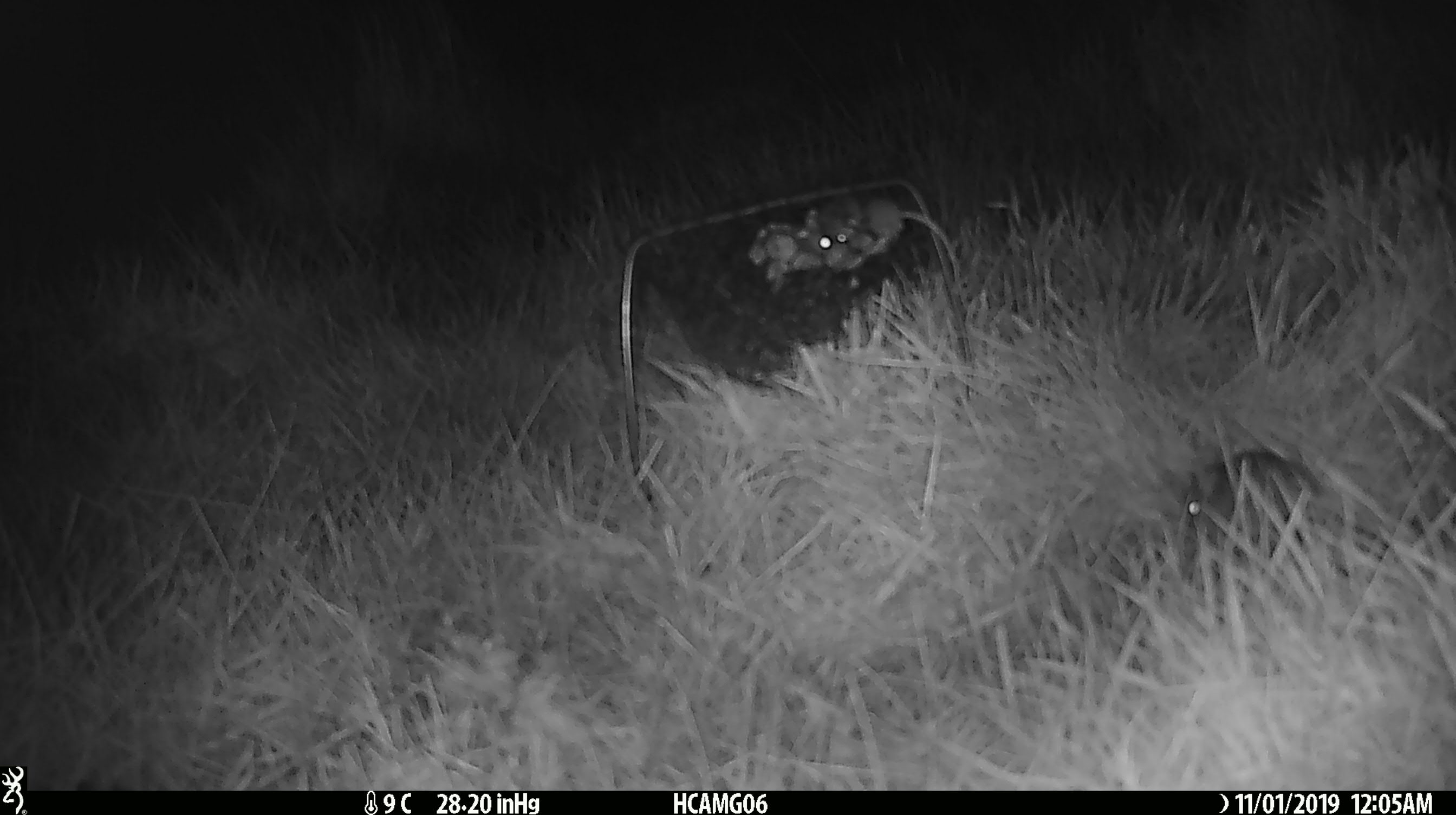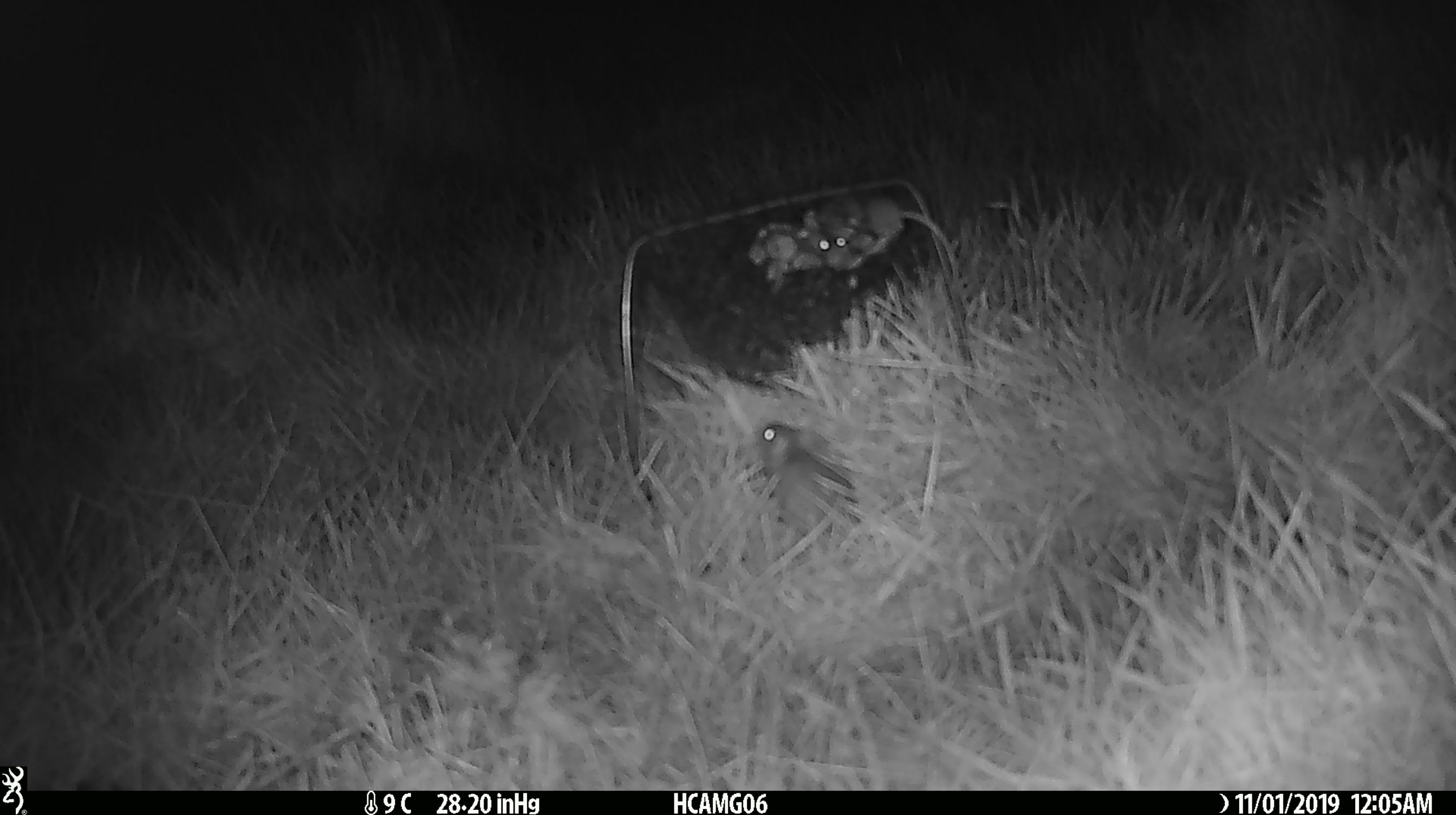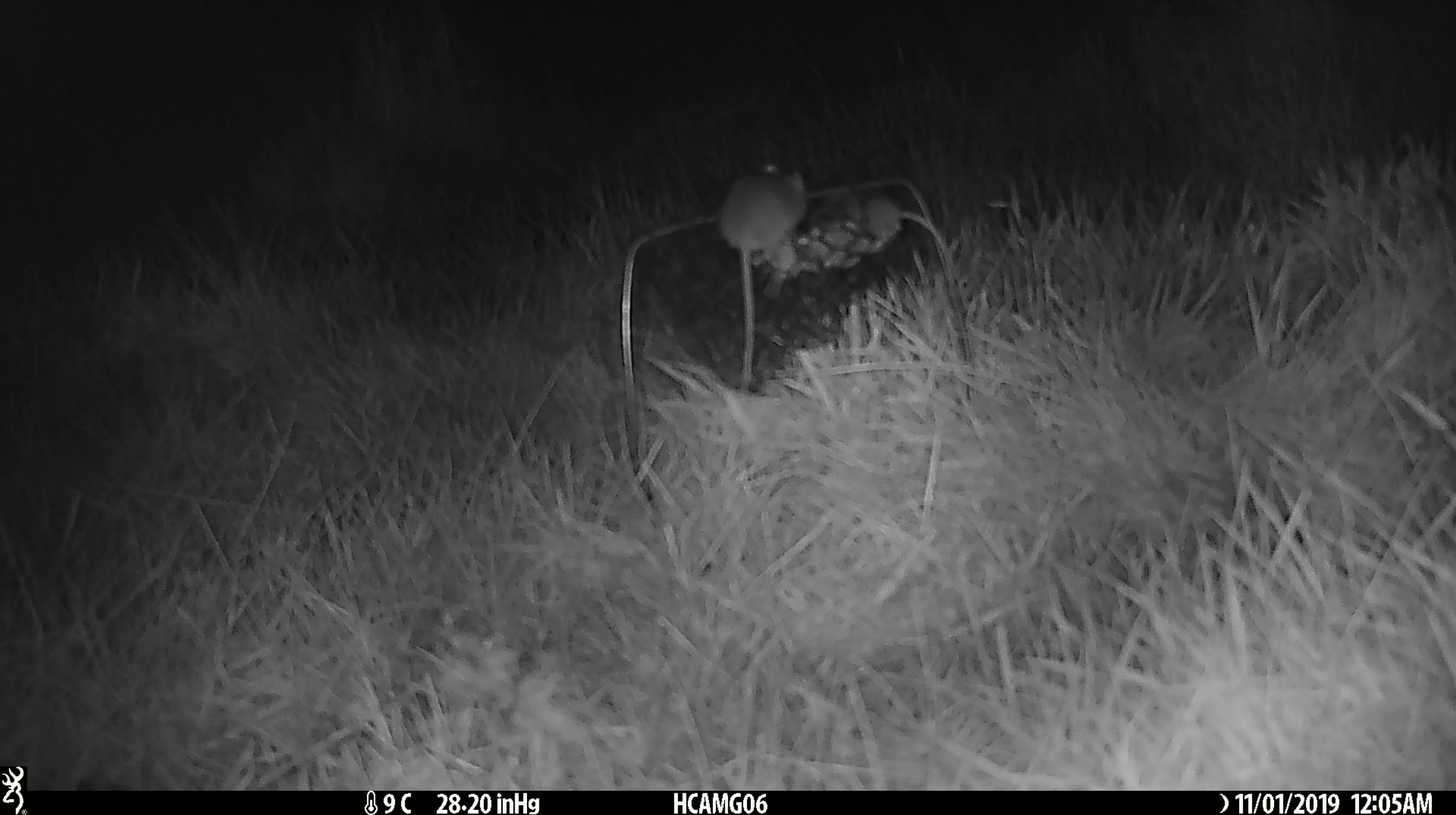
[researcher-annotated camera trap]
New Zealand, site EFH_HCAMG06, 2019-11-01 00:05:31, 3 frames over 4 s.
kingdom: Animalia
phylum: Chordata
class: Mammalia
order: Rodentia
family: Muridae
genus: Mus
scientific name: Mus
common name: mouse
Mouse (Mus).